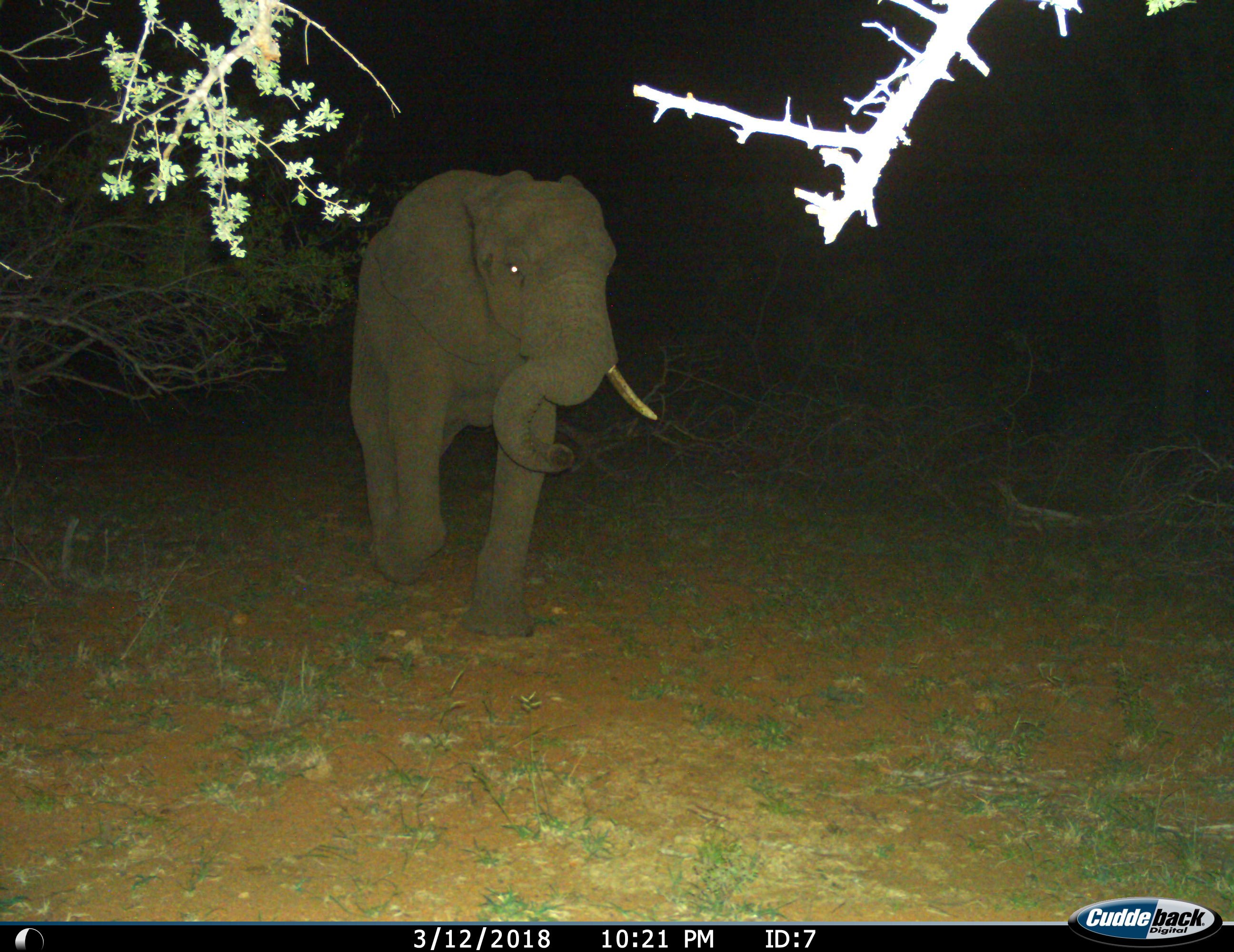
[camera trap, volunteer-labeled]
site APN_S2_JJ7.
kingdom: Animalia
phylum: Chordata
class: Mammalia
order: Proboscidea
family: Elephantidae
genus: Loxodonta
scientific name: Loxodonta africana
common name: african bush elephant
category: elephant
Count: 1.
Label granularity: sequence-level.